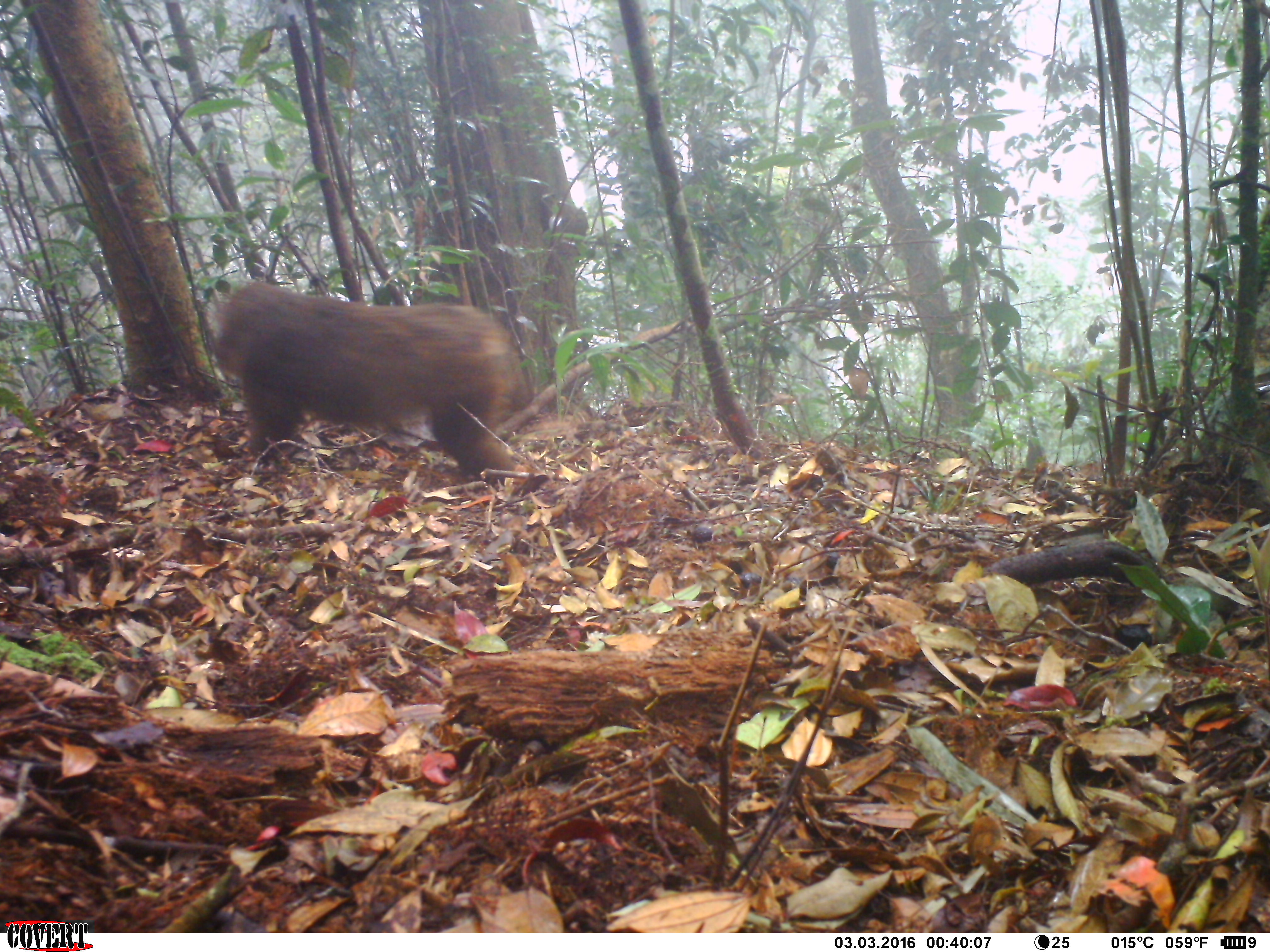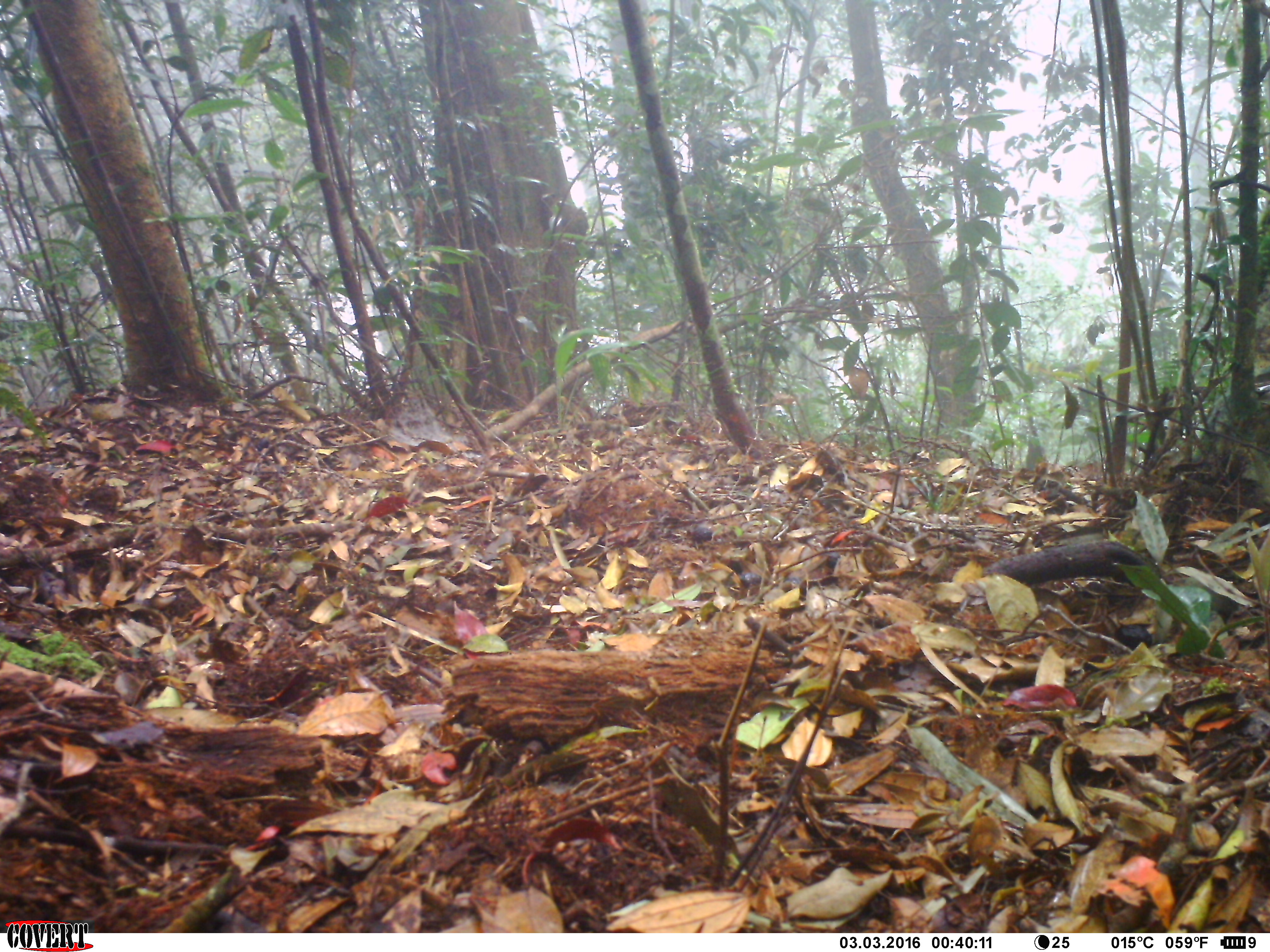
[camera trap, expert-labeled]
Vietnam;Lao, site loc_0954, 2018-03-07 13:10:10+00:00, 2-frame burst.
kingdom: Animalia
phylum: Chordata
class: Mammalia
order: Primates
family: Cercopithecidae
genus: Macaca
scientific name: Macaca arctoides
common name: stump-tailed macaque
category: stump tailed macaque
Stump tailed macaque (stump-tailed macaque) (Macaca arctoides). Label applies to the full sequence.